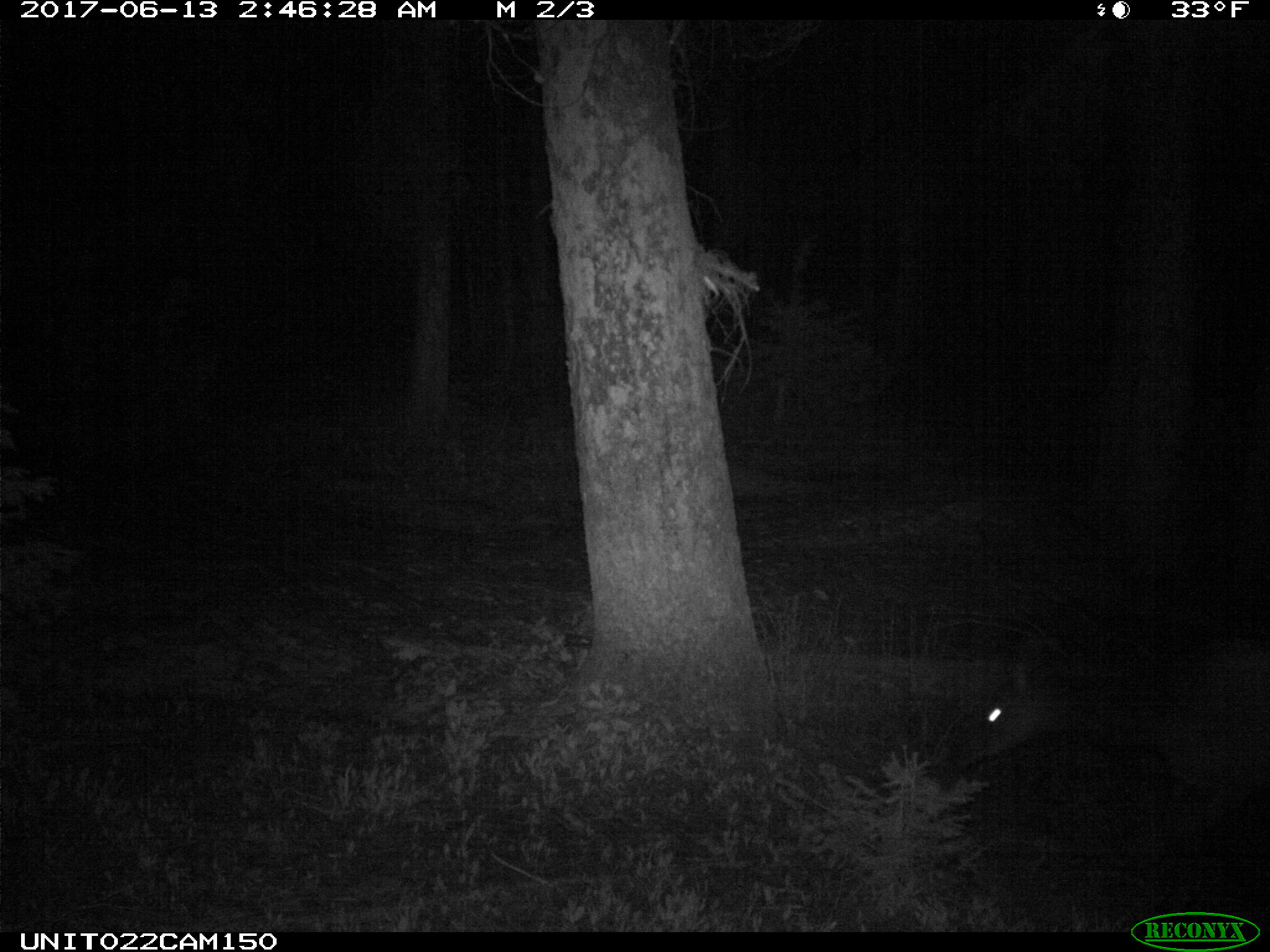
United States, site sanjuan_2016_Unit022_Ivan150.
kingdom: Animalia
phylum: Chordata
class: Mammalia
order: Artiodactyla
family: Cervidae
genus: Cervus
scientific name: Cervus elaphus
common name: red deer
Cervus elaphus (red deer).